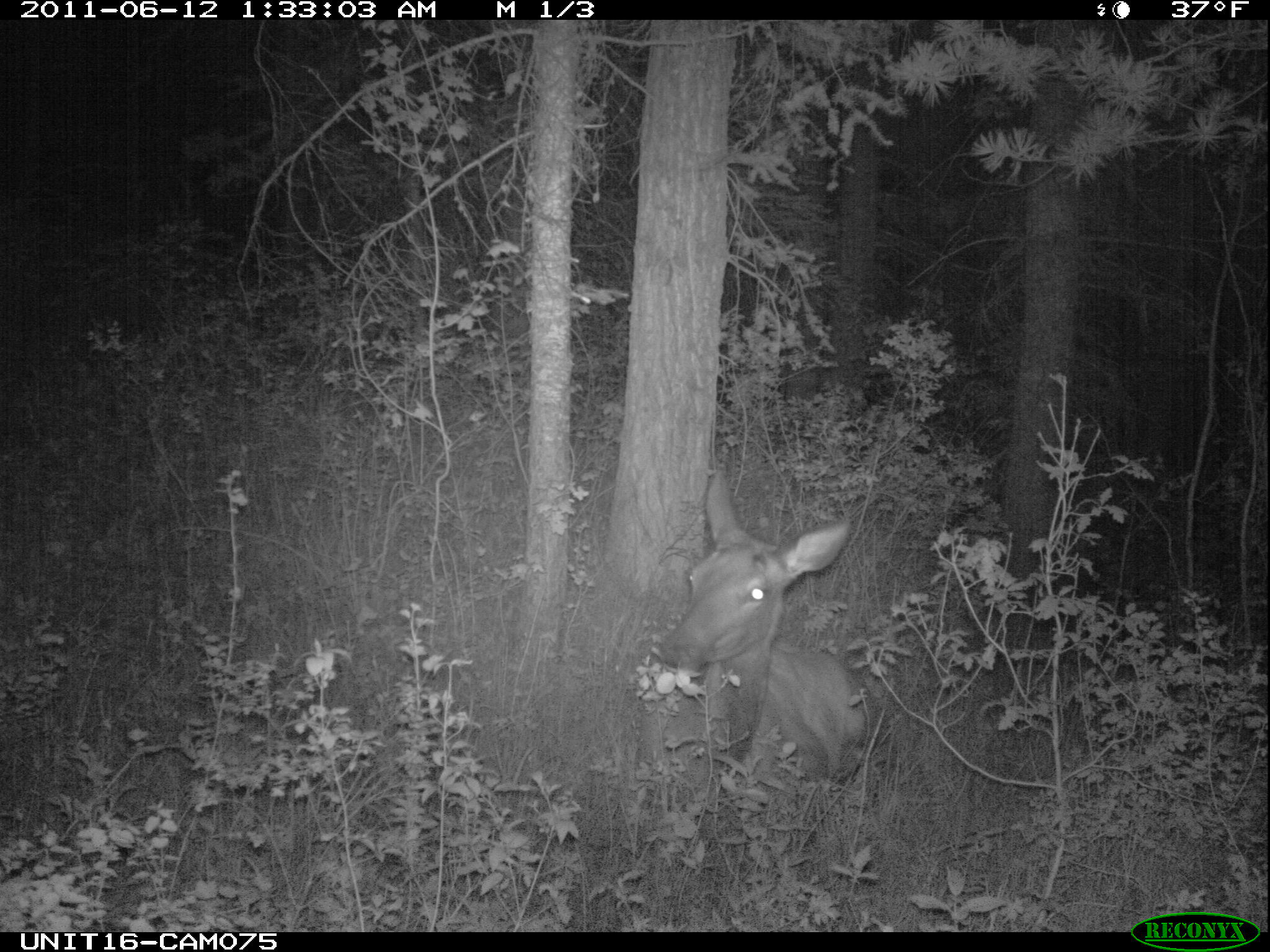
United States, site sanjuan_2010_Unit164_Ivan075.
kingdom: Animalia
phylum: Chordata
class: Mammalia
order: Artiodactyla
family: Cervidae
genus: Cervus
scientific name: Cervus elaphus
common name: red deer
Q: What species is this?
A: Cervus elaphus (red deer).